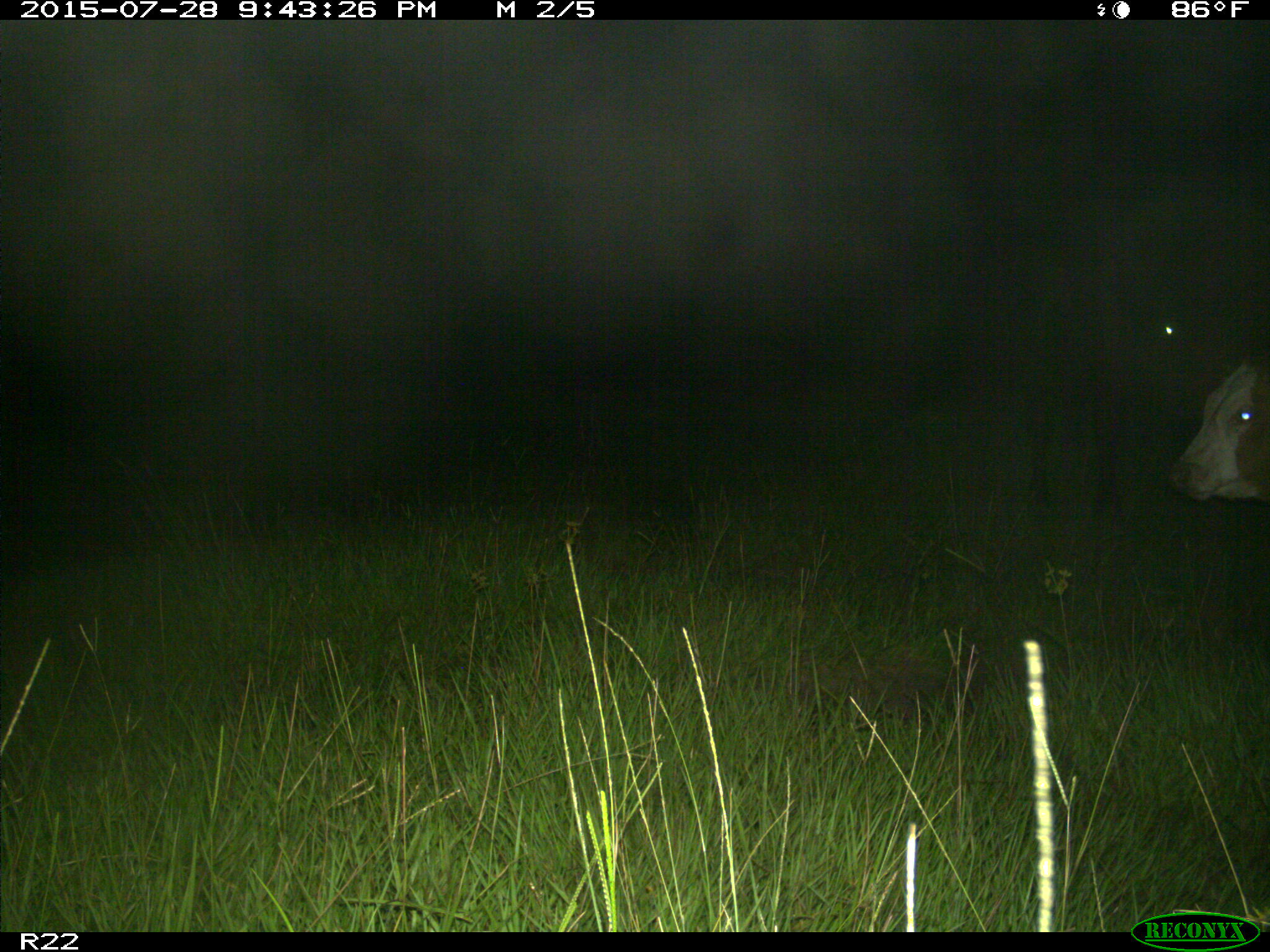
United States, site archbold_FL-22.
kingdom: Animalia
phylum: Chordata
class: Mammalia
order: Artiodactyla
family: Bovidae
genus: Bos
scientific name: Bos taurus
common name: domestic cow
Bos taurus (domestic cow).